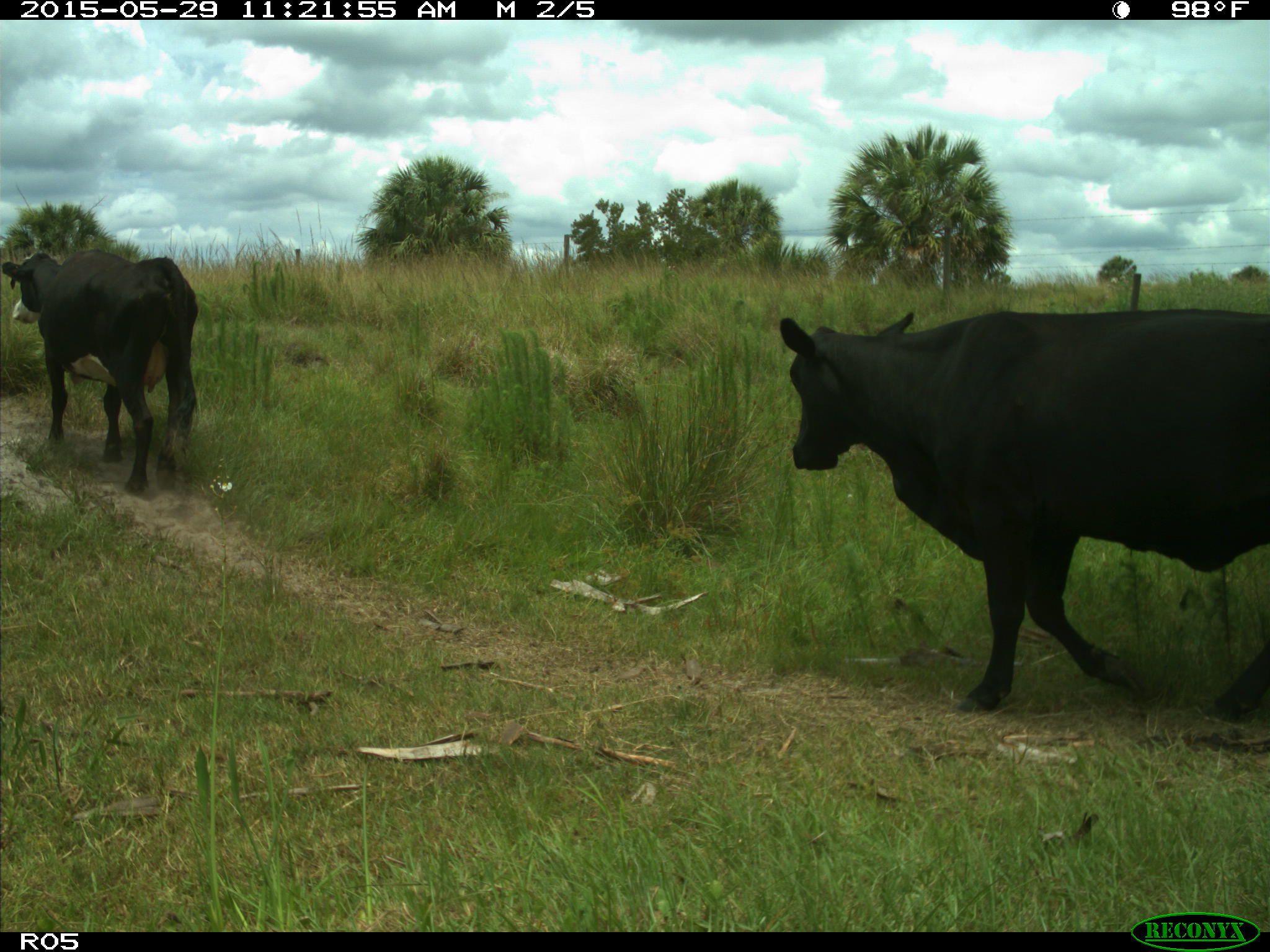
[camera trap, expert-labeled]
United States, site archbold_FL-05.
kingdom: Animalia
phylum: Chordata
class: Mammalia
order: Artiodactyla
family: Bovidae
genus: Bos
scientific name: Bos taurus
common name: domestic cow